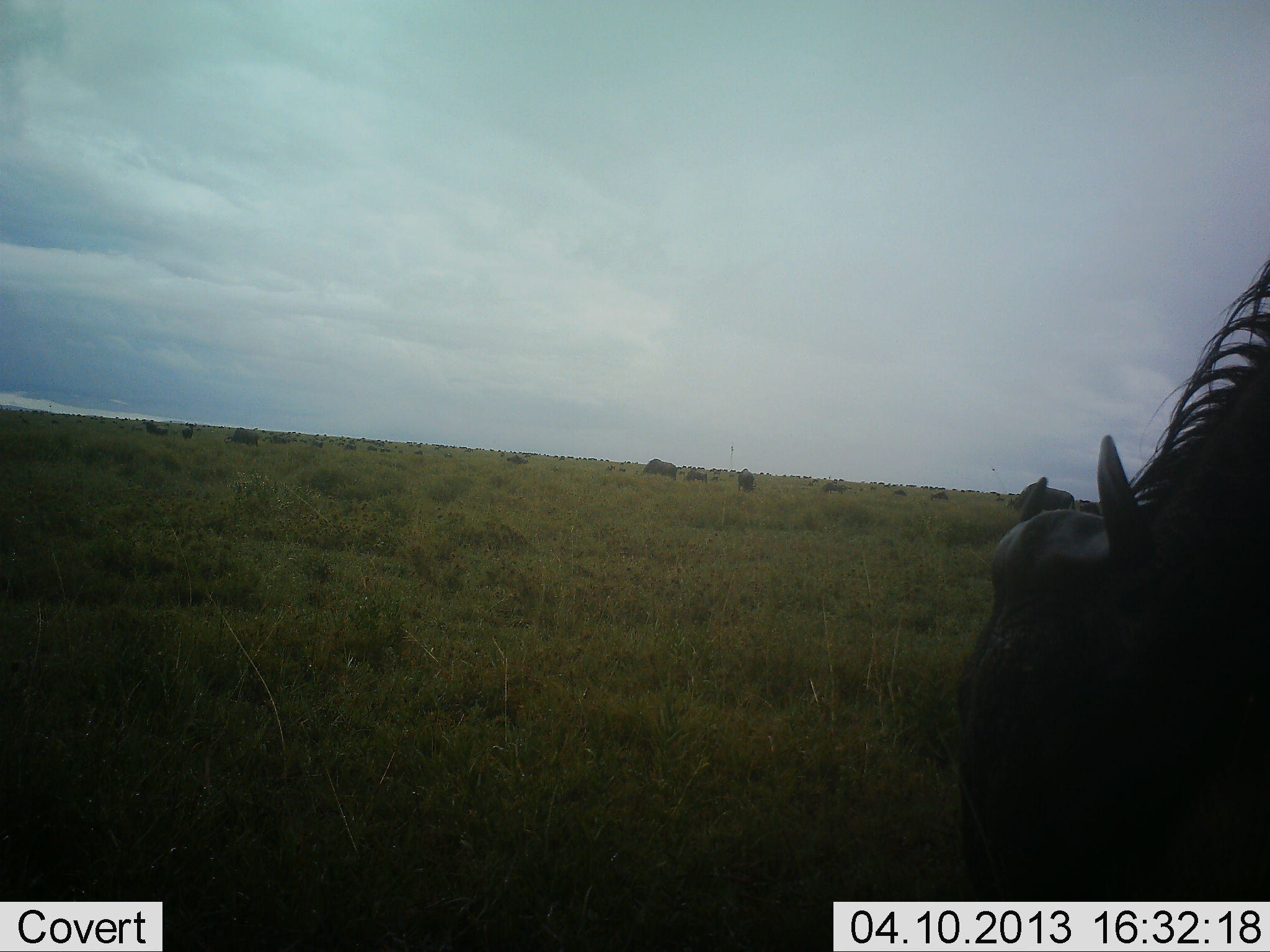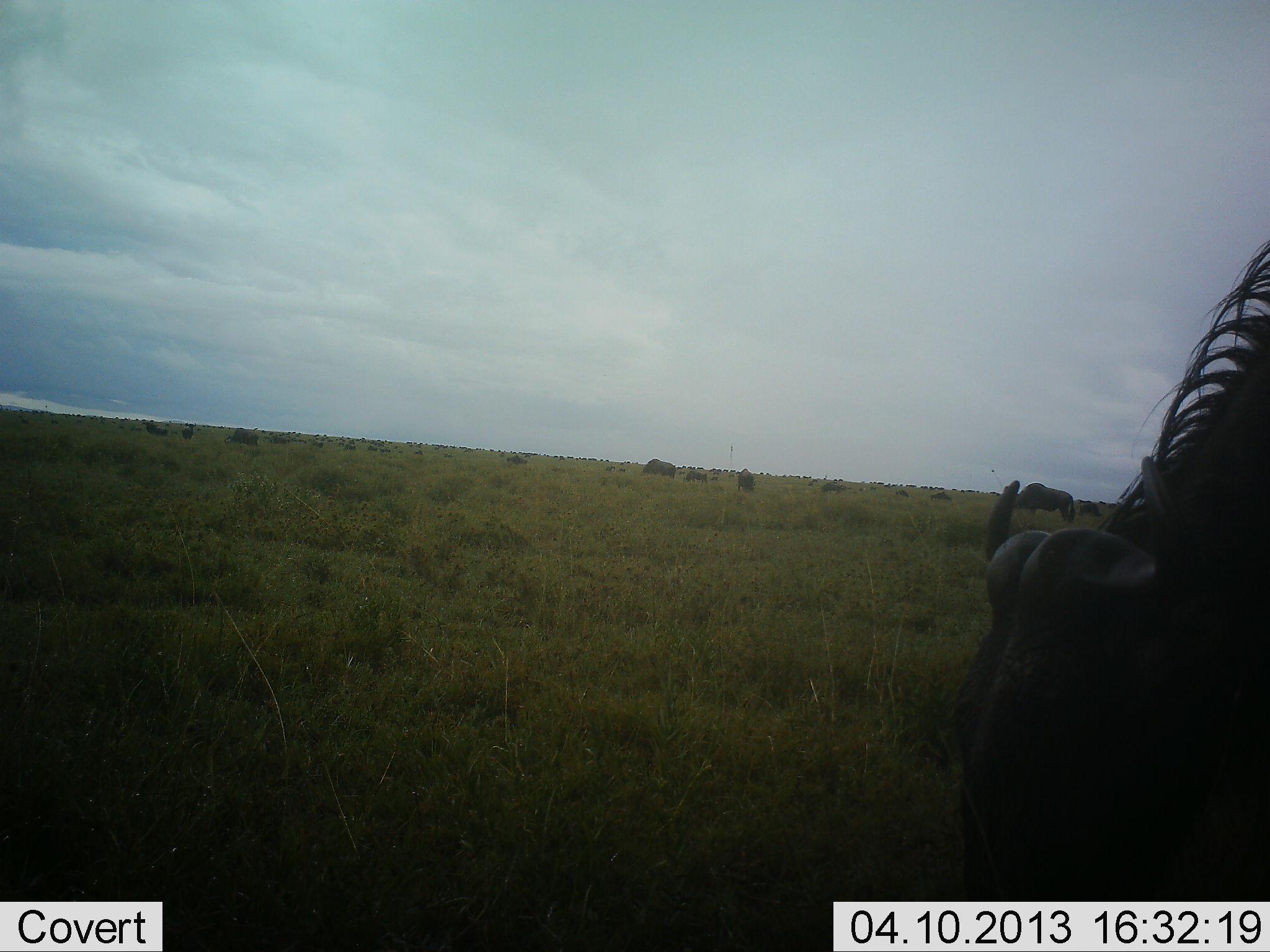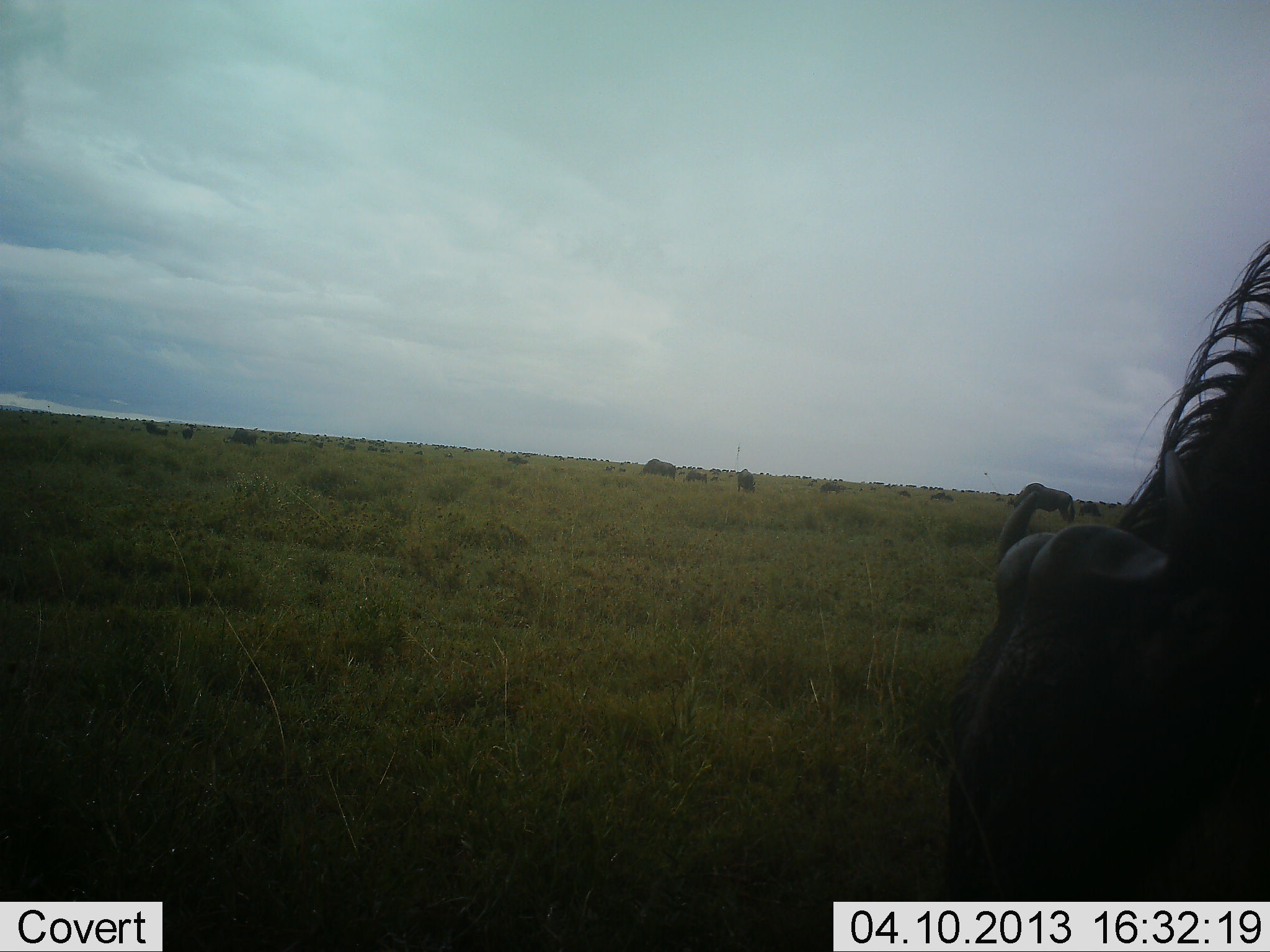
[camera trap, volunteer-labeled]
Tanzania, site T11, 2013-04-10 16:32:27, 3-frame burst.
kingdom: Animalia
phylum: Chordata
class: Mammalia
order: Artiodactyla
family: Bovidae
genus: Connochaetes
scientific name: Connochaetes taurinus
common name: blue wildebeest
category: wildebeest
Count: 11-50.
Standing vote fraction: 60%.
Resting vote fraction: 10%.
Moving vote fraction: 10%.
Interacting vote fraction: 0%.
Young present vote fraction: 0%.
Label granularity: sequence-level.